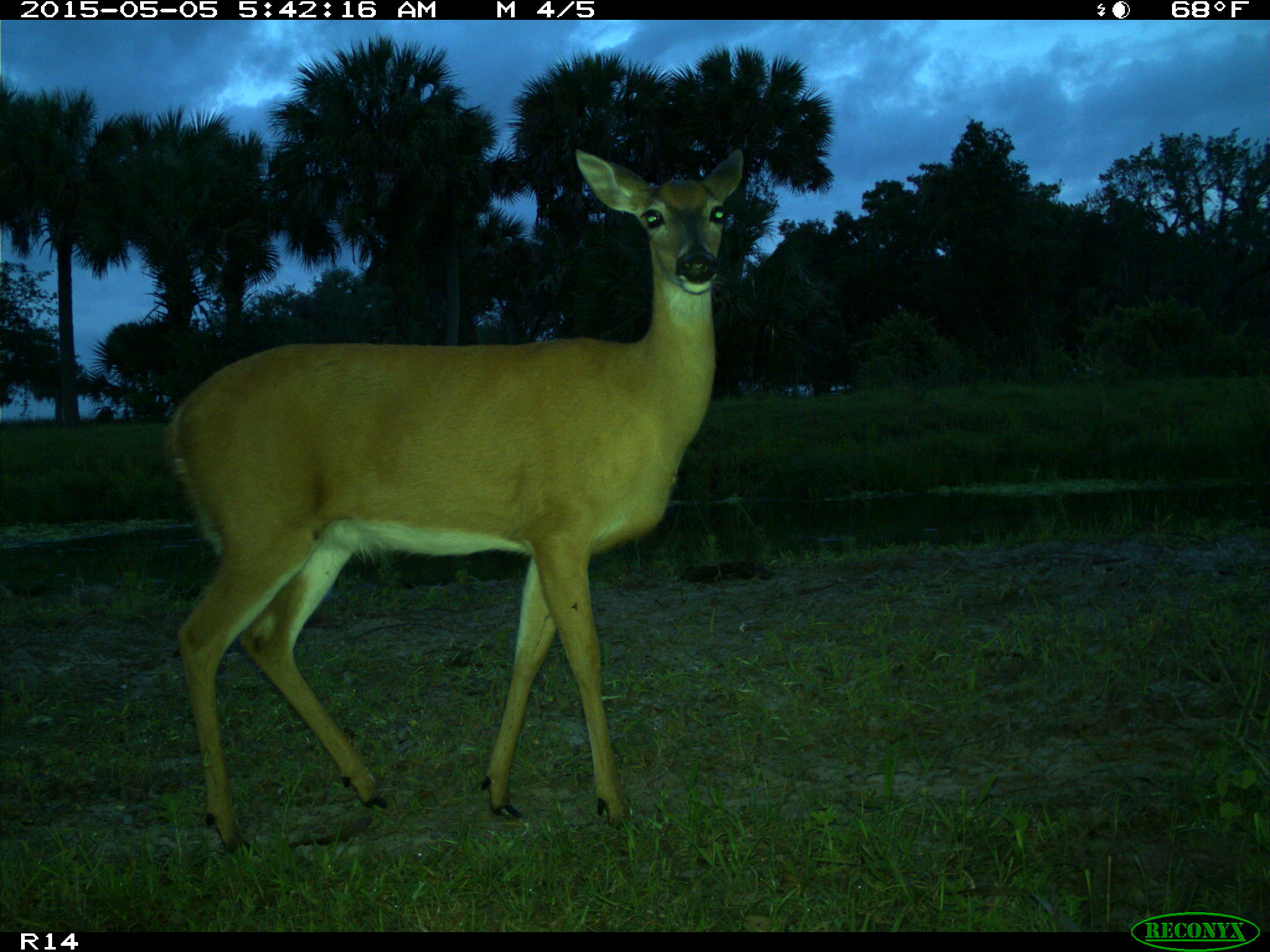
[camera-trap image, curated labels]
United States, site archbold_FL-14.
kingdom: Animalia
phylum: Chordata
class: Mammalia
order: Artiodactyla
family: Cervidae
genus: Odocoileus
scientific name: Odocoileus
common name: deer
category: unidentified deer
Unidentified deer (deer) (Odocoileus).